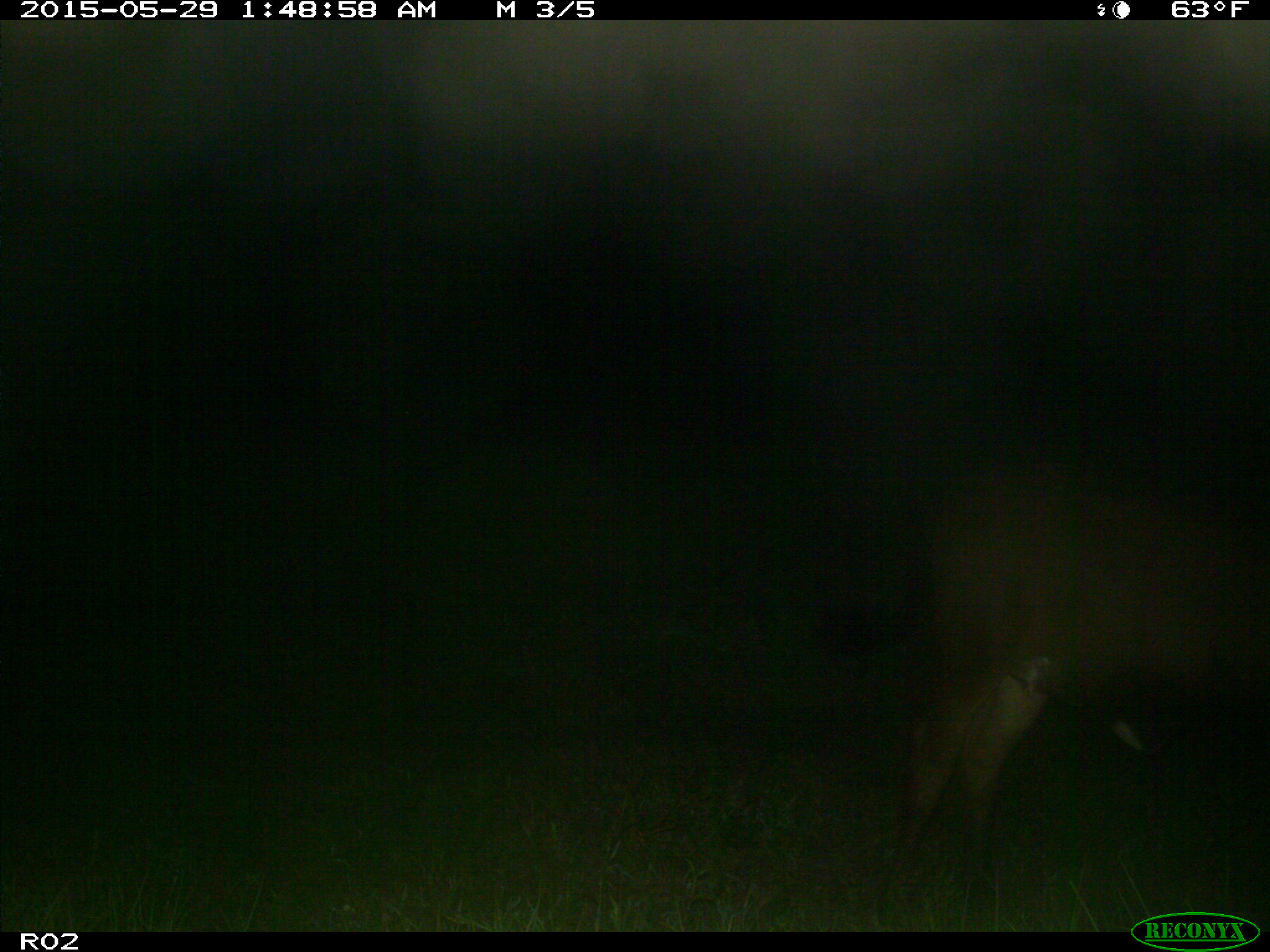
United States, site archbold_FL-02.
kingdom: Animalia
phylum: Chordata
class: Mammalia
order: Artiodactyla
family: Bovidae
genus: Bos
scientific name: Bos taurus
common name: domestic cow